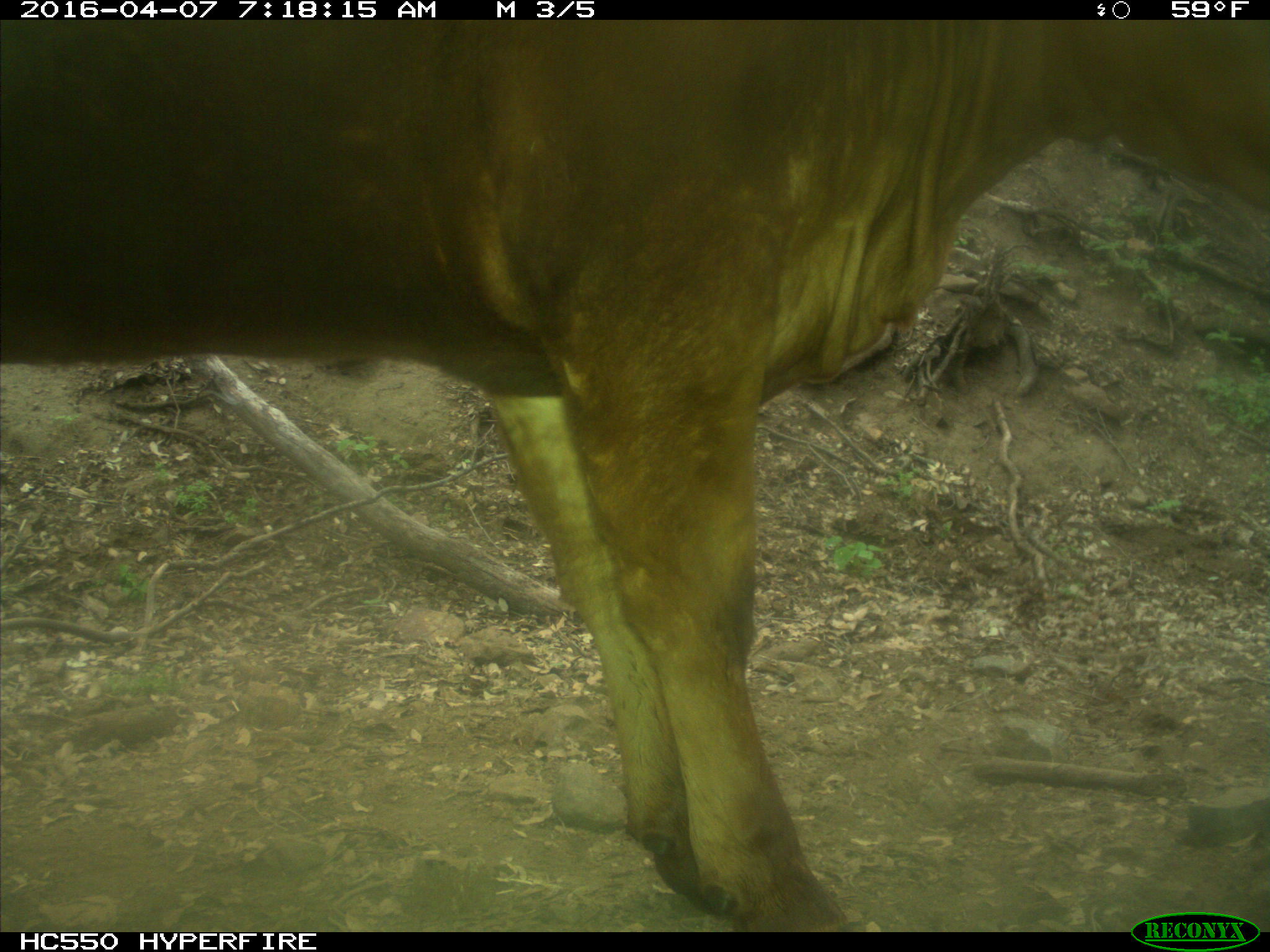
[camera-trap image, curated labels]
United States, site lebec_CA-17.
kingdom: Animalia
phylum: Chordata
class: Mammalia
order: Artiodactyla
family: Bovidae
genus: Bos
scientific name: Bos taurus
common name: domestic cow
Bos taurus (domestic cow).